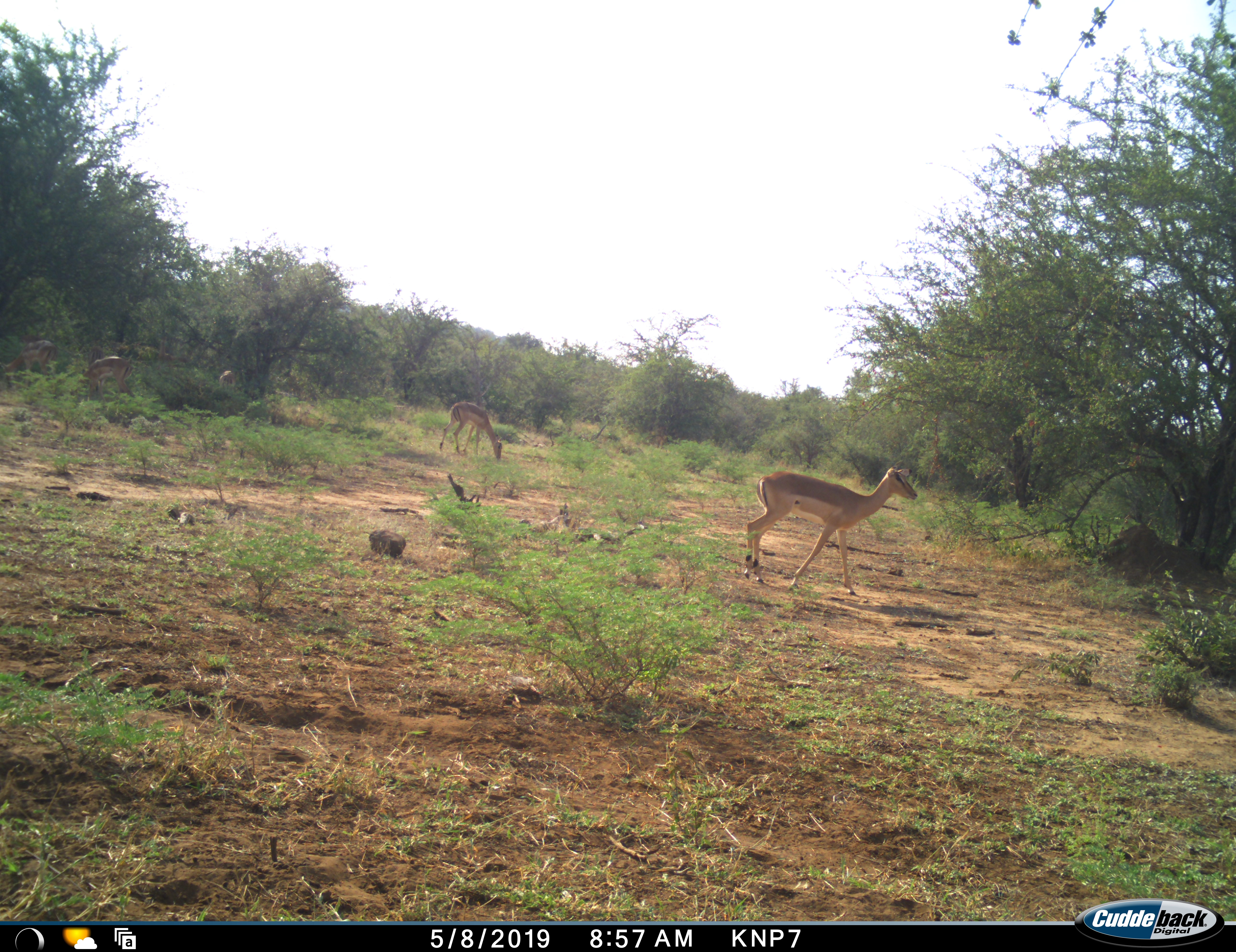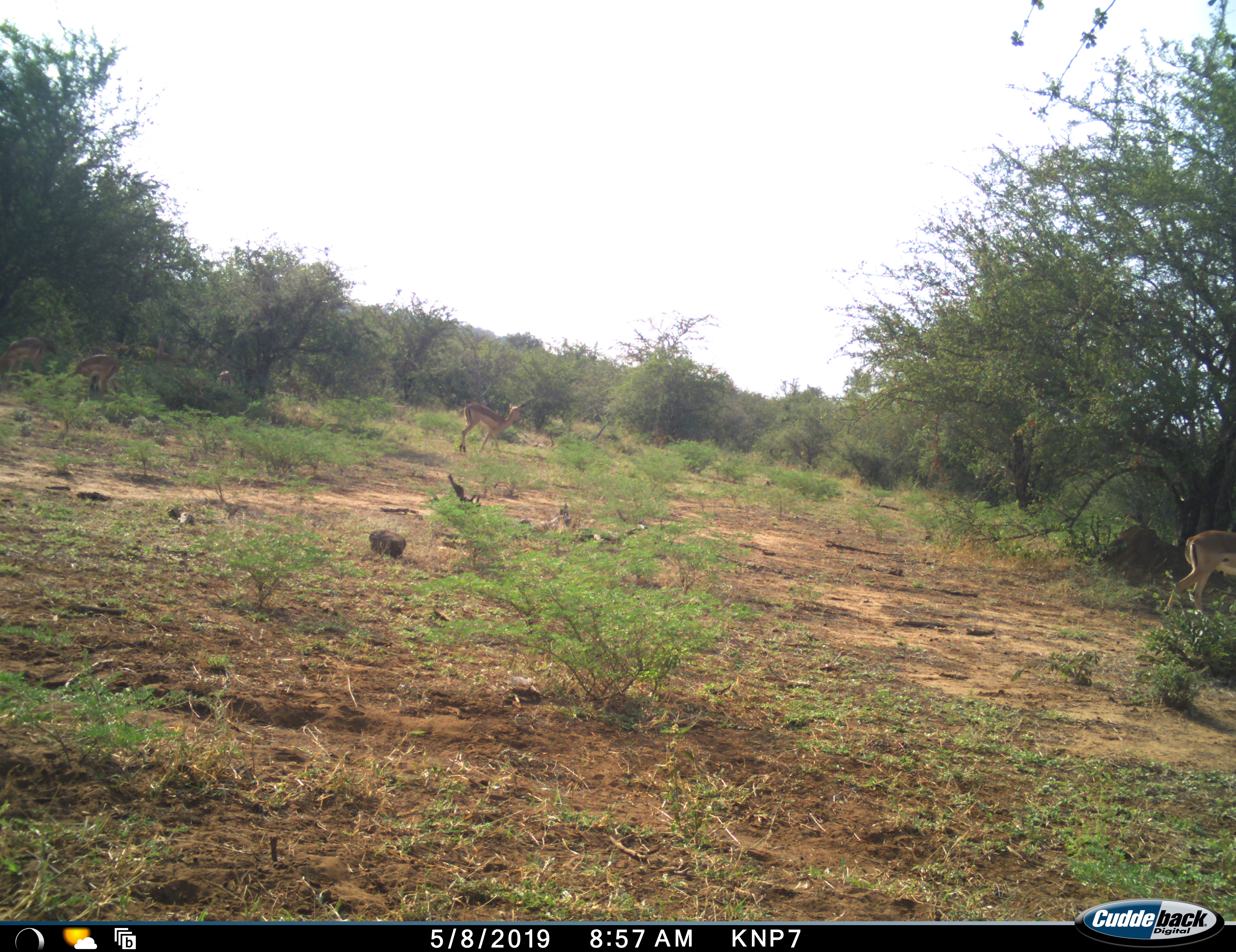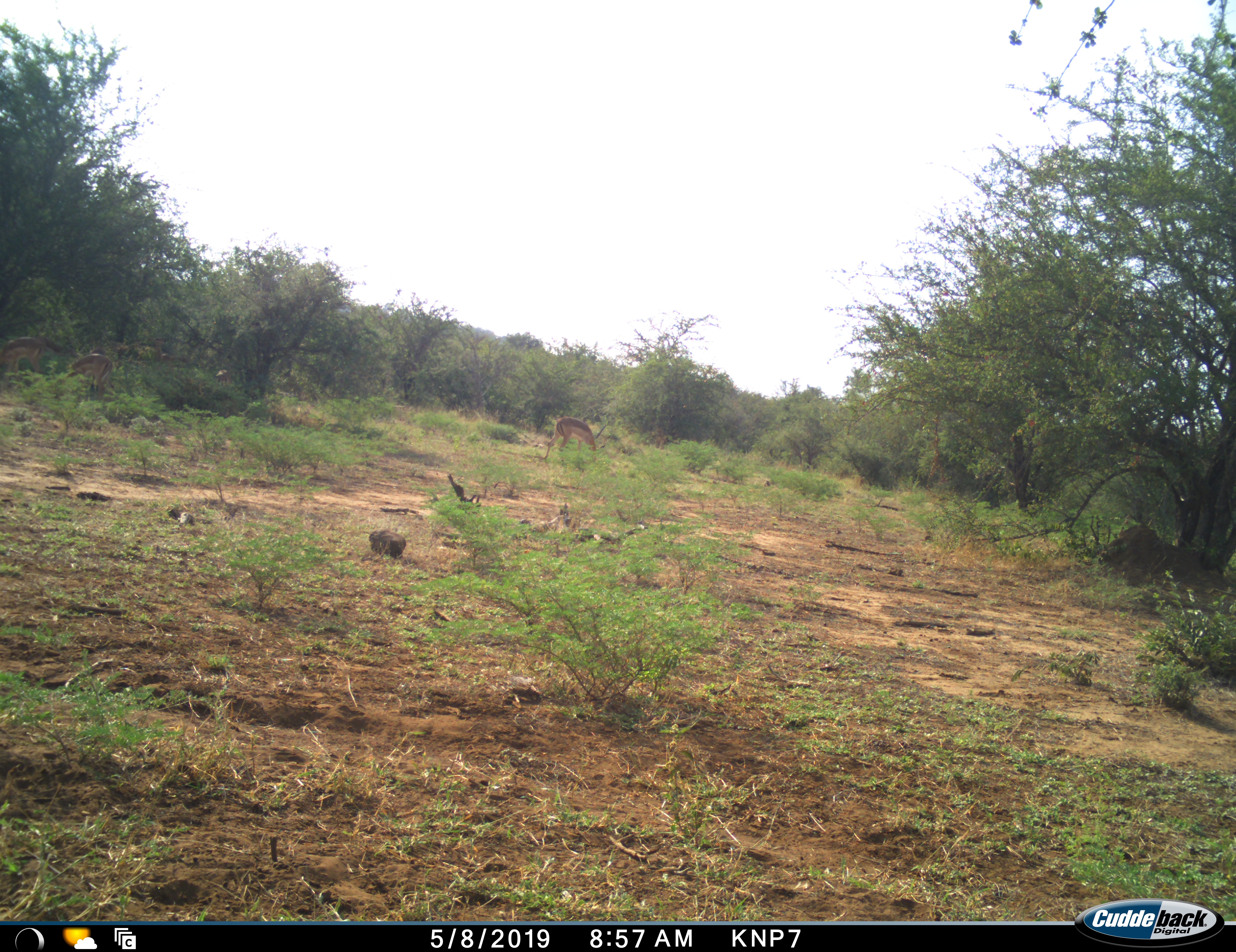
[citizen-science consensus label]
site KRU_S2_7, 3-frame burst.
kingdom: Animalia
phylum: Chordata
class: Mammalia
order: Artiodactyla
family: Bovidae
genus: Aepyceros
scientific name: Aepyceros melampus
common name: impala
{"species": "impala (Aepyceros melampus)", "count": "3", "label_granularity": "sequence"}